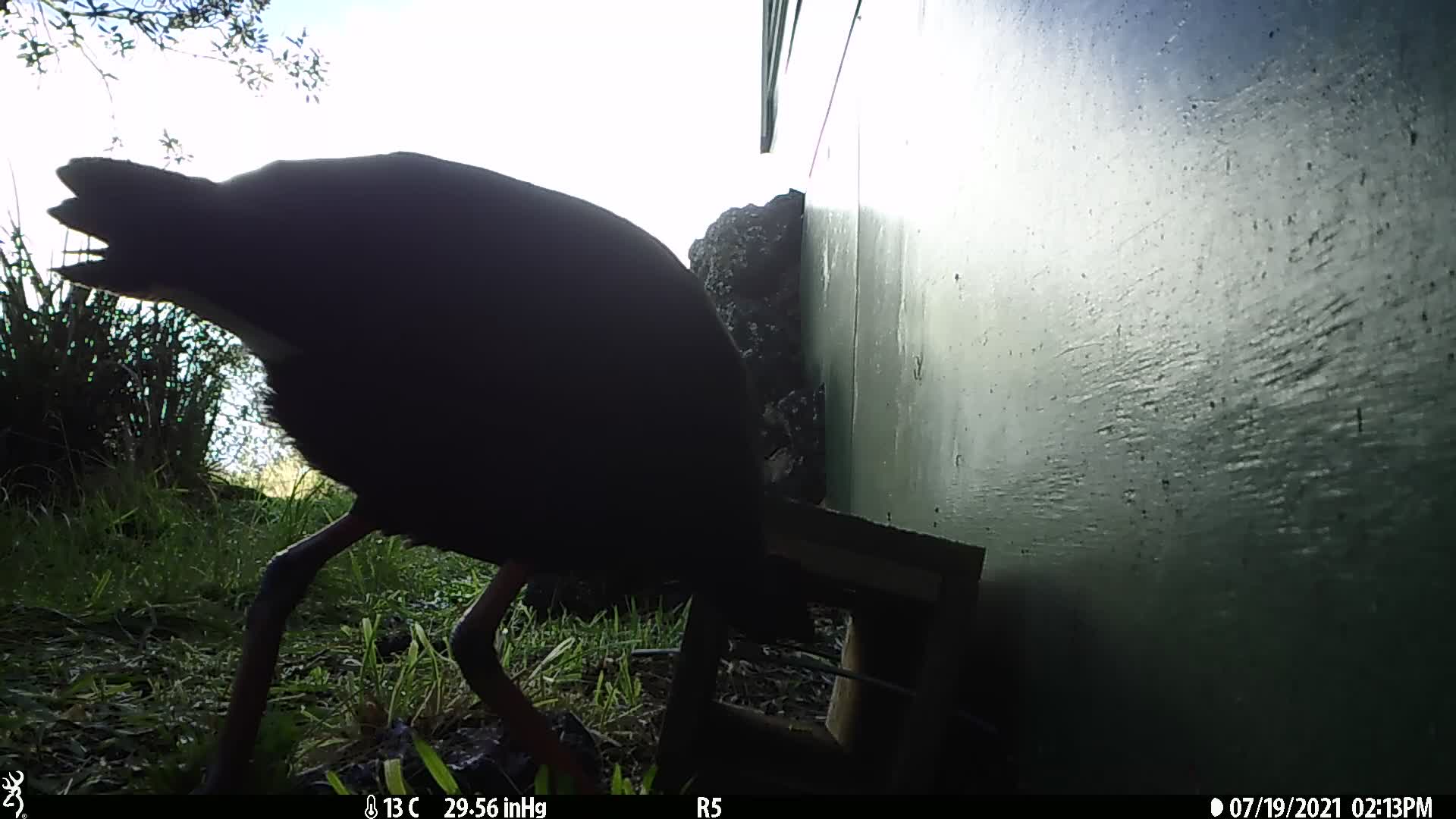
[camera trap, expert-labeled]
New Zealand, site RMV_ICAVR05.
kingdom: Animalia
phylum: Chordata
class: Aves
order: Gruiformes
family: Rallidae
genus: Porphyrio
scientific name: Porphyrio melanotus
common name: australasian swamphen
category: pukeko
Pukeko (australasian swamphen) (Porphyrio melanotus).